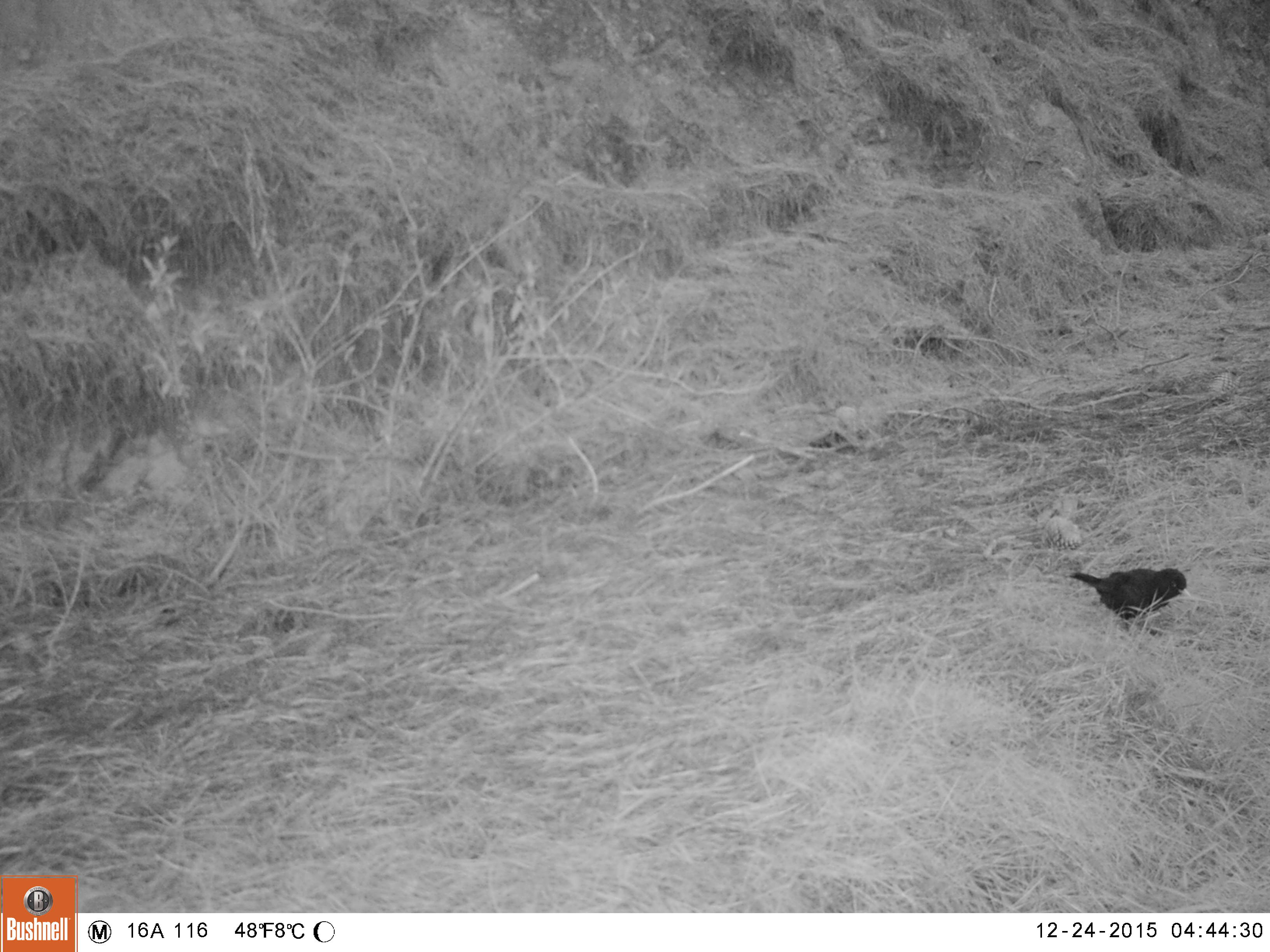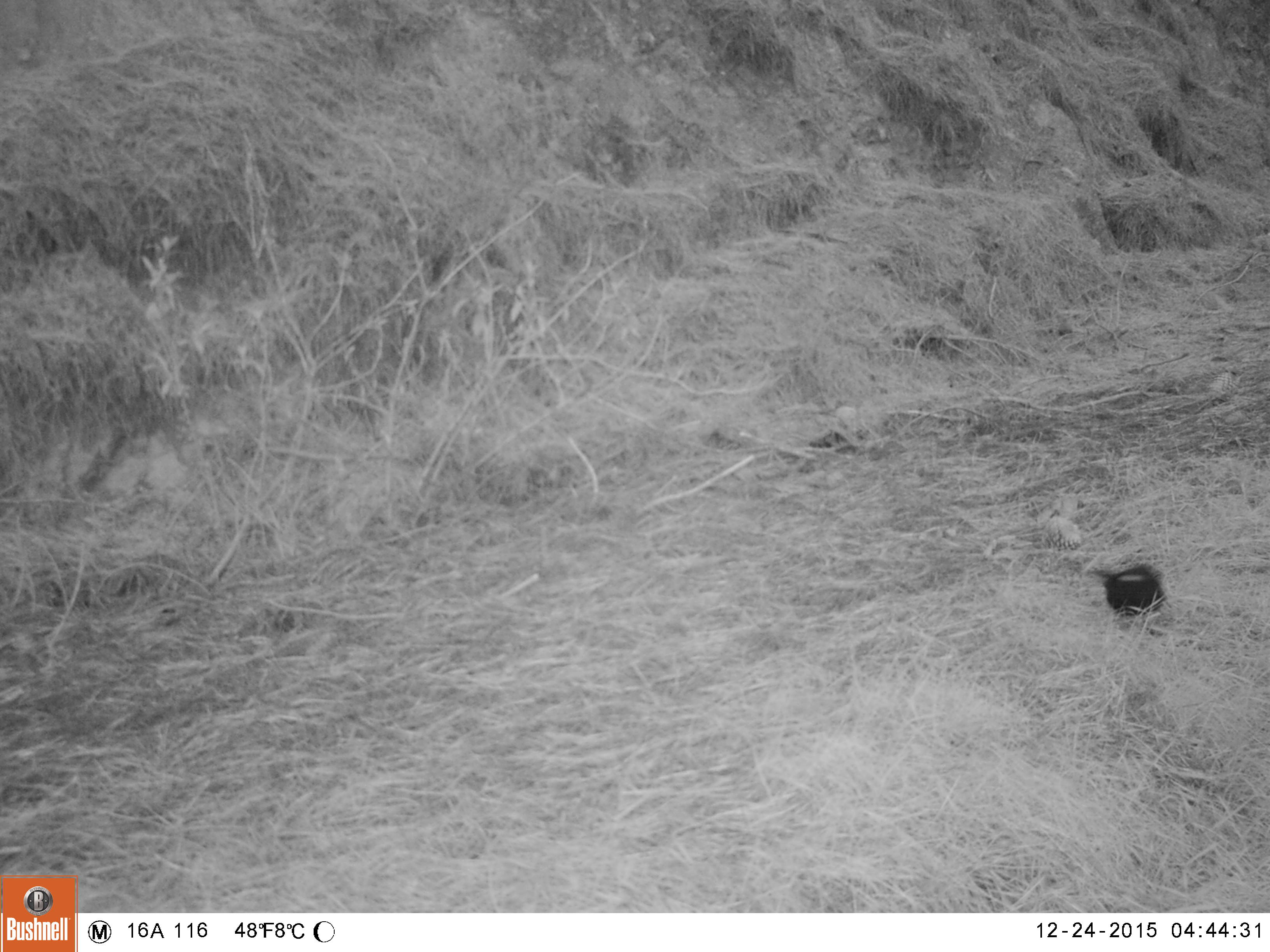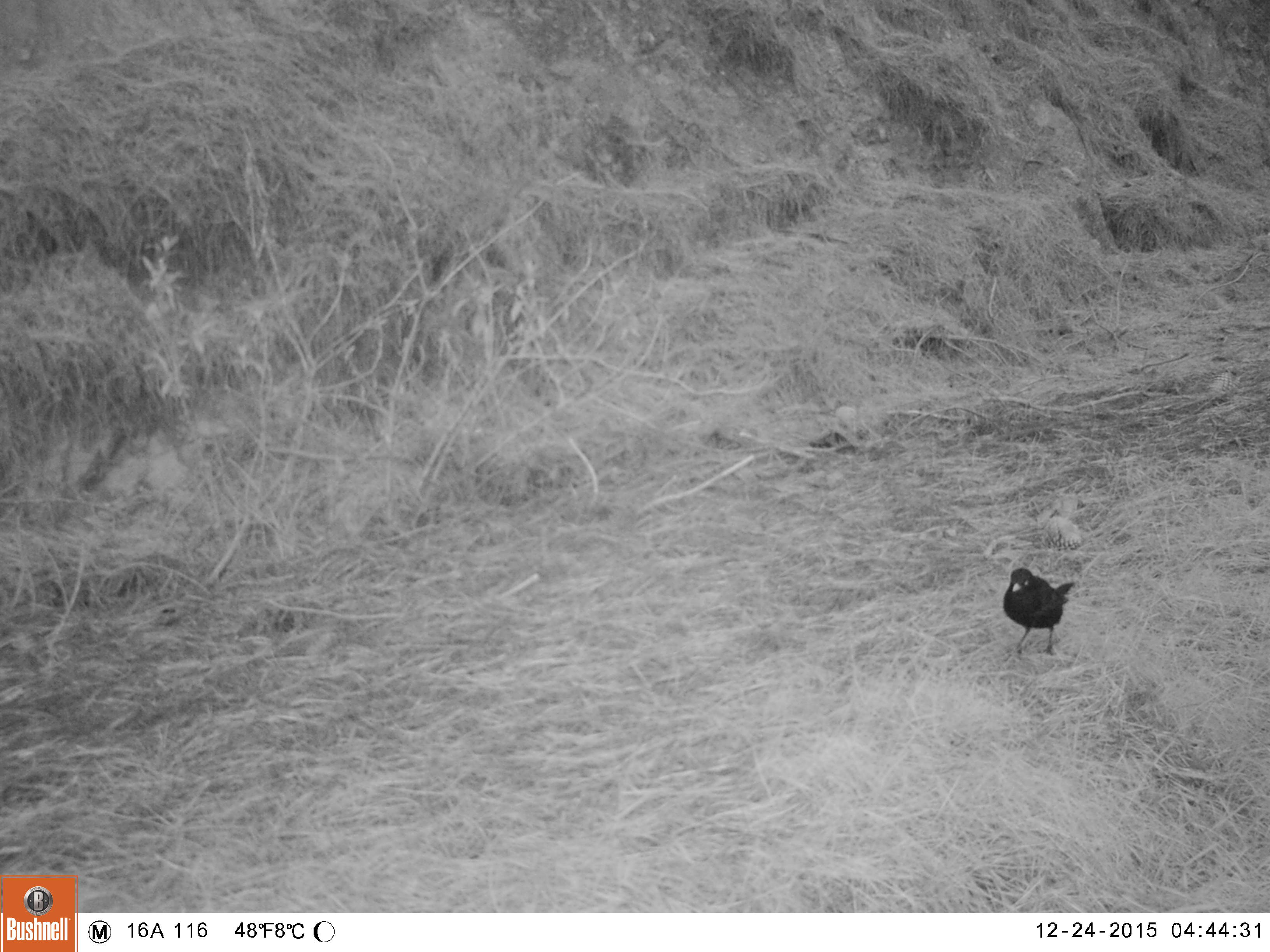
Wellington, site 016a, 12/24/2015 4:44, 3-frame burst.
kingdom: Animalia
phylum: Chordata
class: Aves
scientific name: Aves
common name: bird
Bird (Aves).